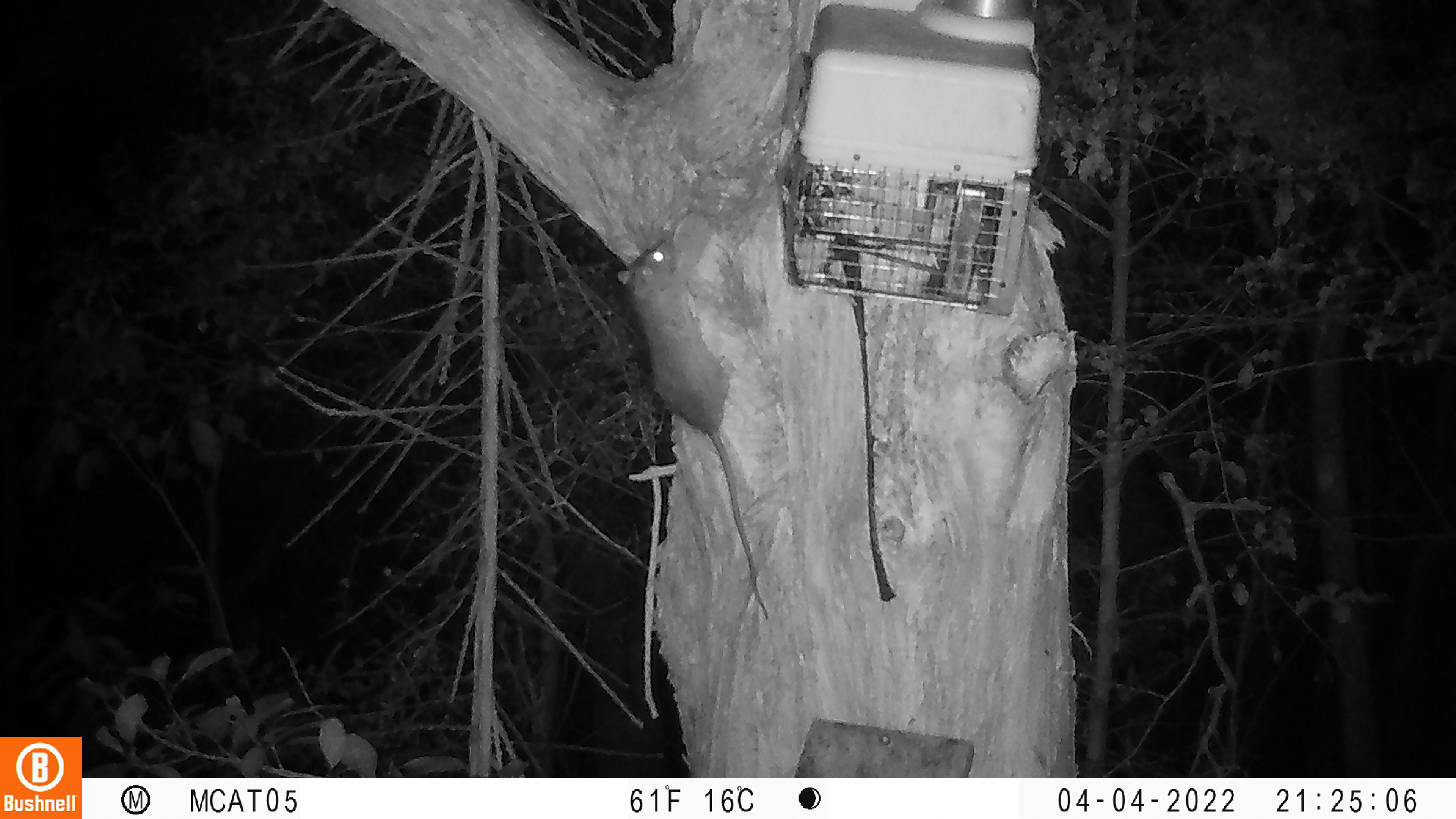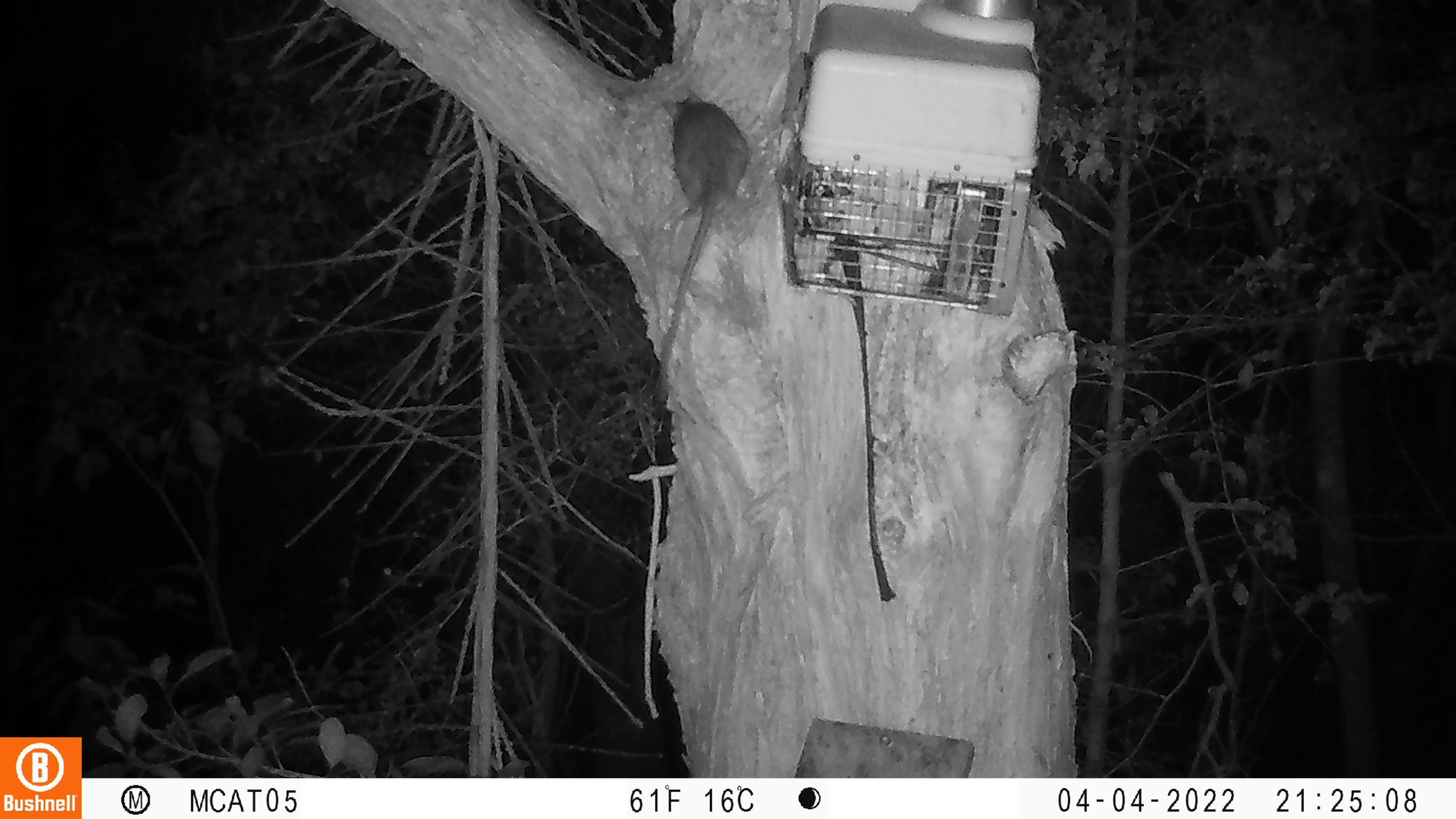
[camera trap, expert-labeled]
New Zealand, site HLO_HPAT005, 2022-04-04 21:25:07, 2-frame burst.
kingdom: Animalia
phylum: Chordata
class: Mammalia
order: Rodentia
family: Muridae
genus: Rattus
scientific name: Rattus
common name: rat